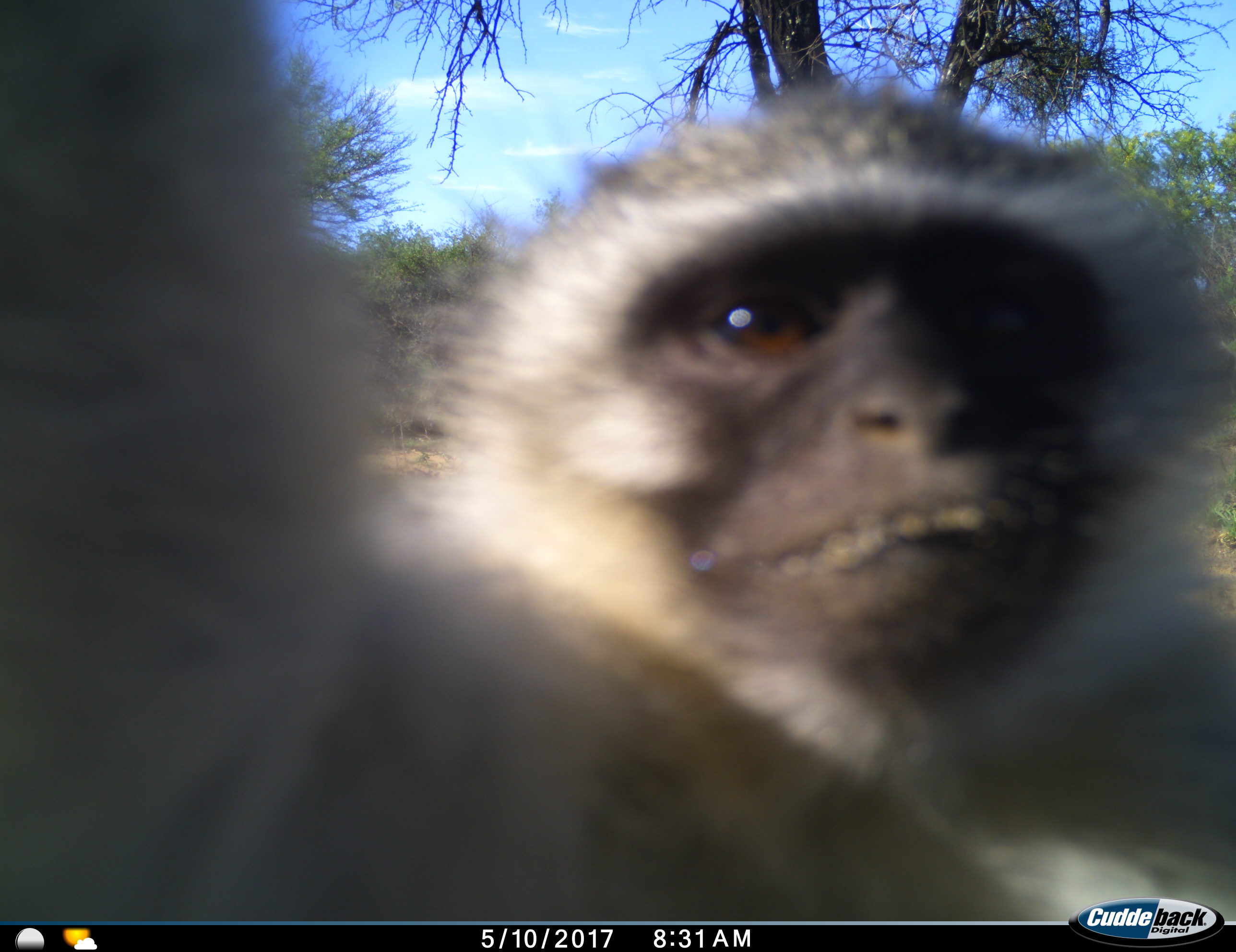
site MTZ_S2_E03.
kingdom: Animalia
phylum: Chordata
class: Mammalia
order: Primates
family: Cercopithecidae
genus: Chlorocebus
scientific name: Chlorocebus pygerythrus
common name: vervet monkey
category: monkeyvervet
Monkeyvervet (vervet monkey) (Chlorocebus pygerythrus), count 1. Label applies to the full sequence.